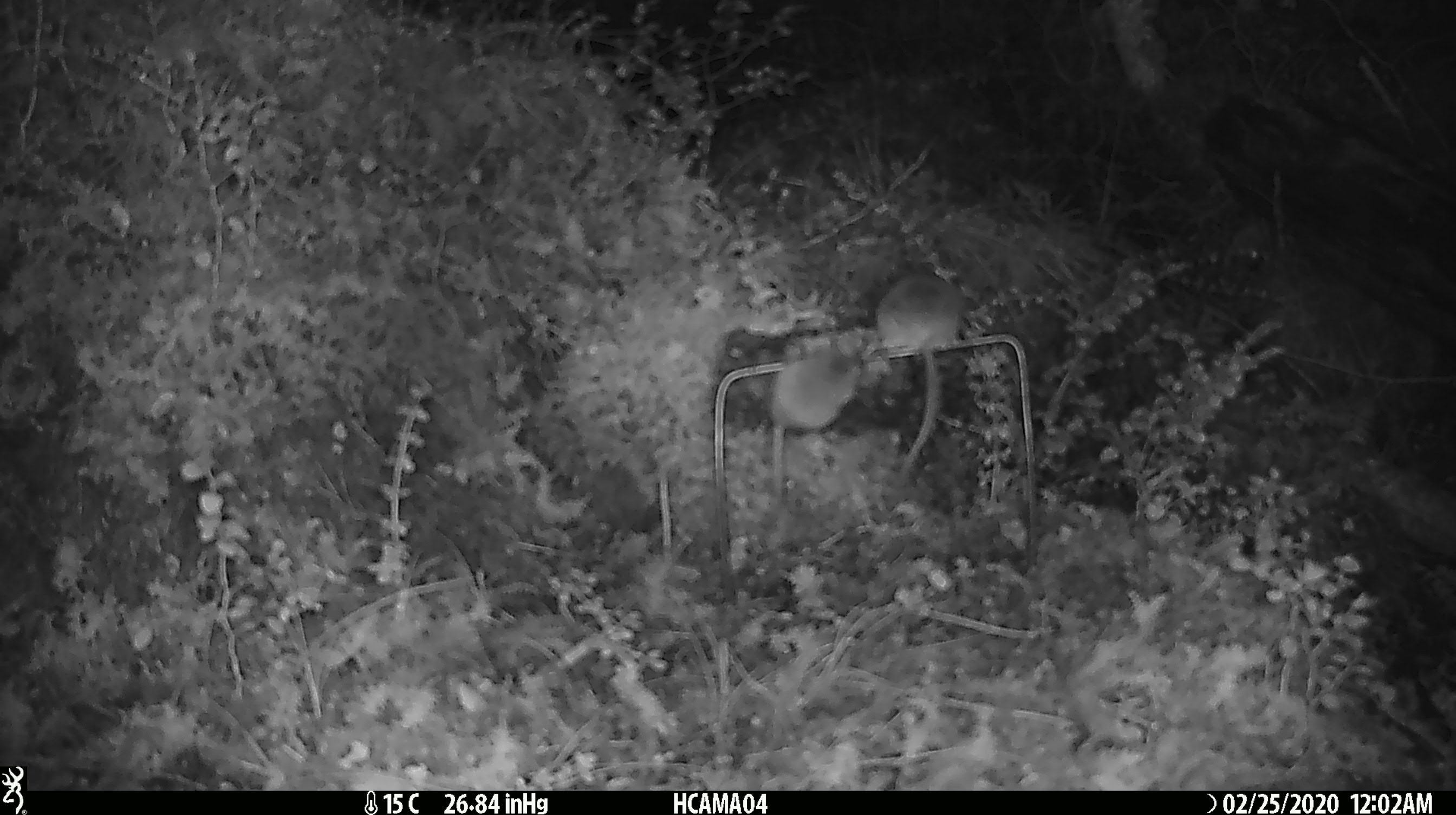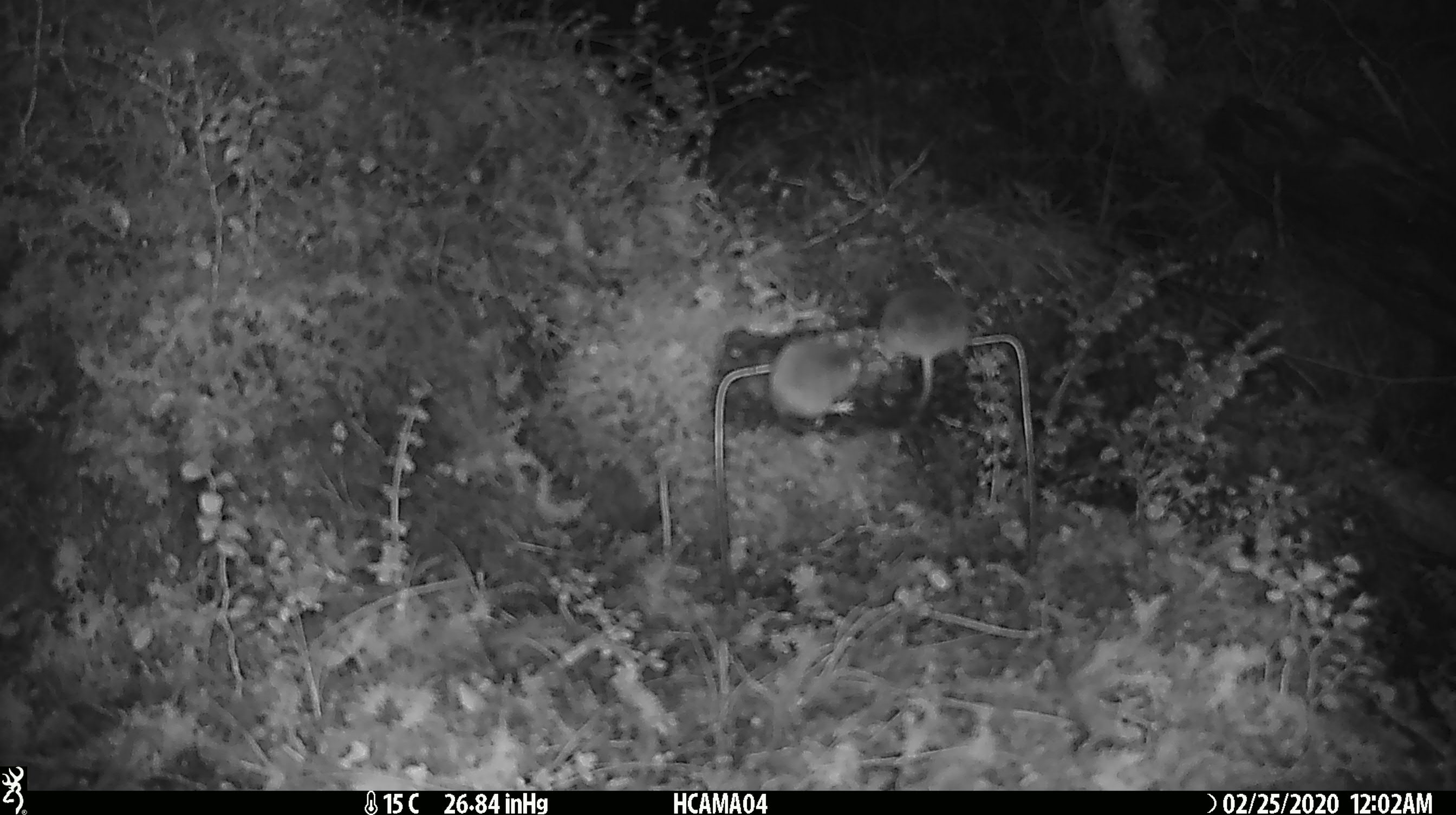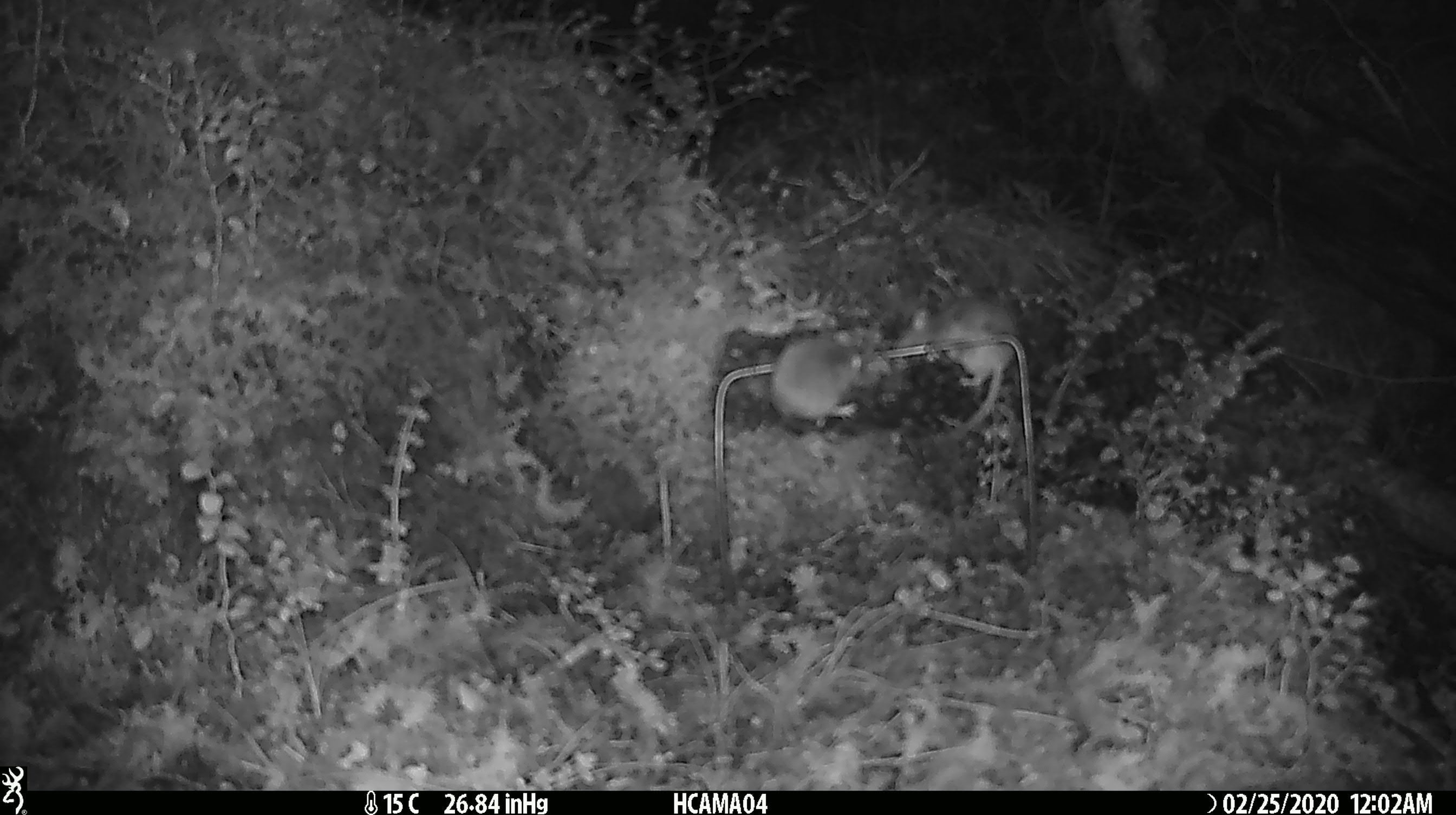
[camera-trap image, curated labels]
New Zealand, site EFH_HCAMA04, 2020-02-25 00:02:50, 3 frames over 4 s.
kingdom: Animalia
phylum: Chordata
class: Mammalia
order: Rodentia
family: Muridae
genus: Mus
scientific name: Mus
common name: mouse